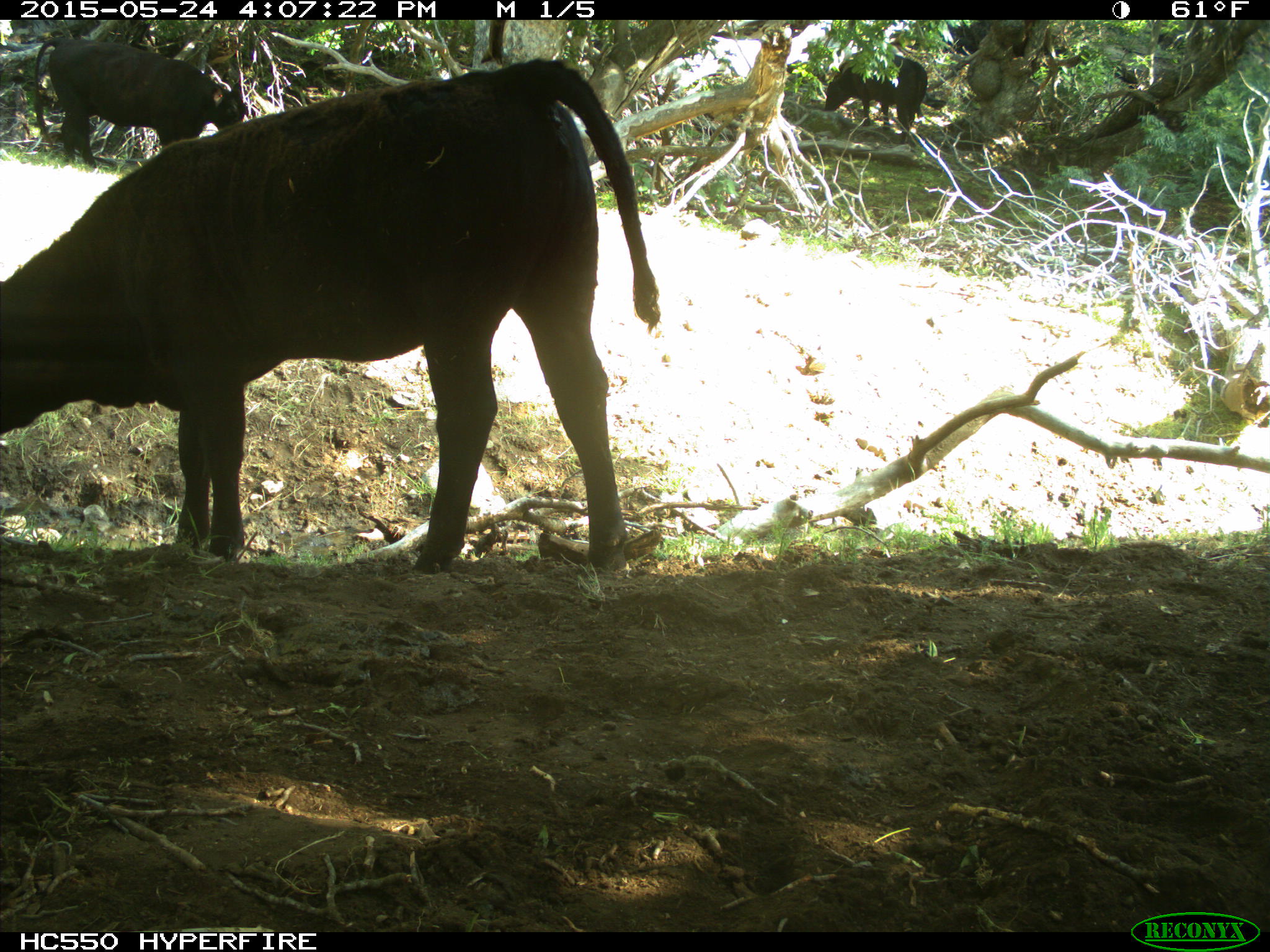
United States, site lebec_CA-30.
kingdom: Animalia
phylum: Chordata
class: Mammalia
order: Artiodactyla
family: Bovidae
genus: Bos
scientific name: Bos taurus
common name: domestic cow